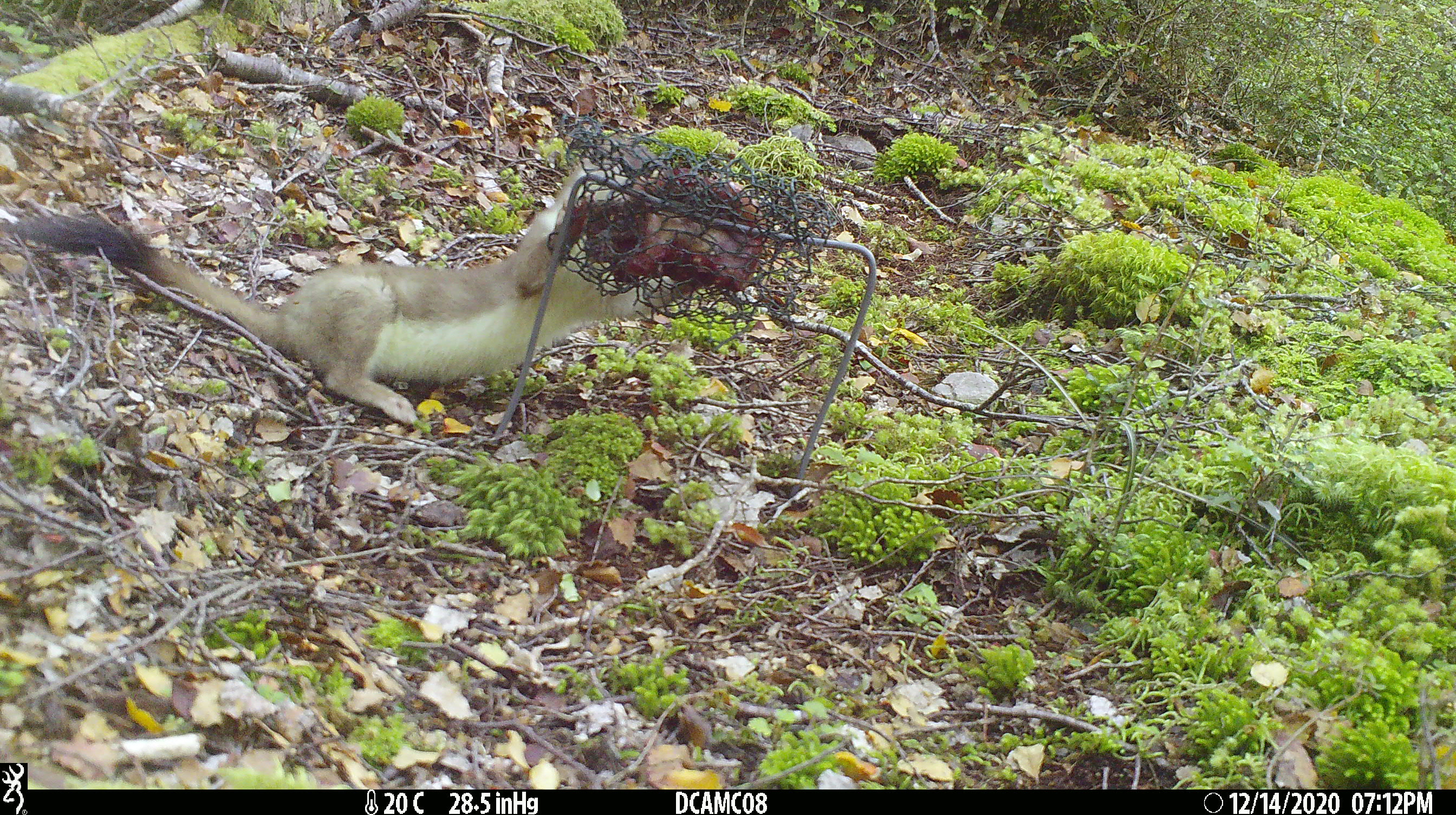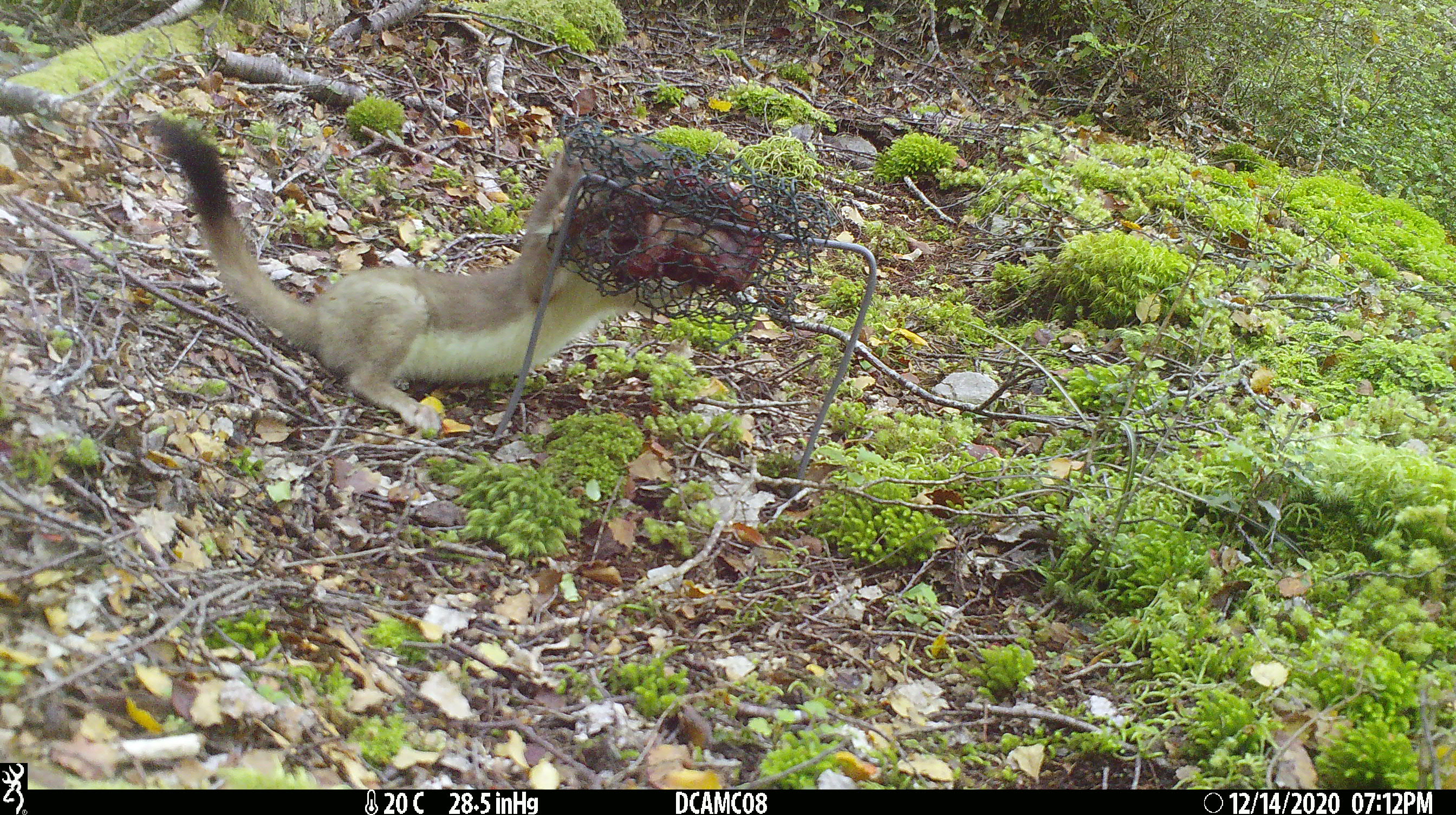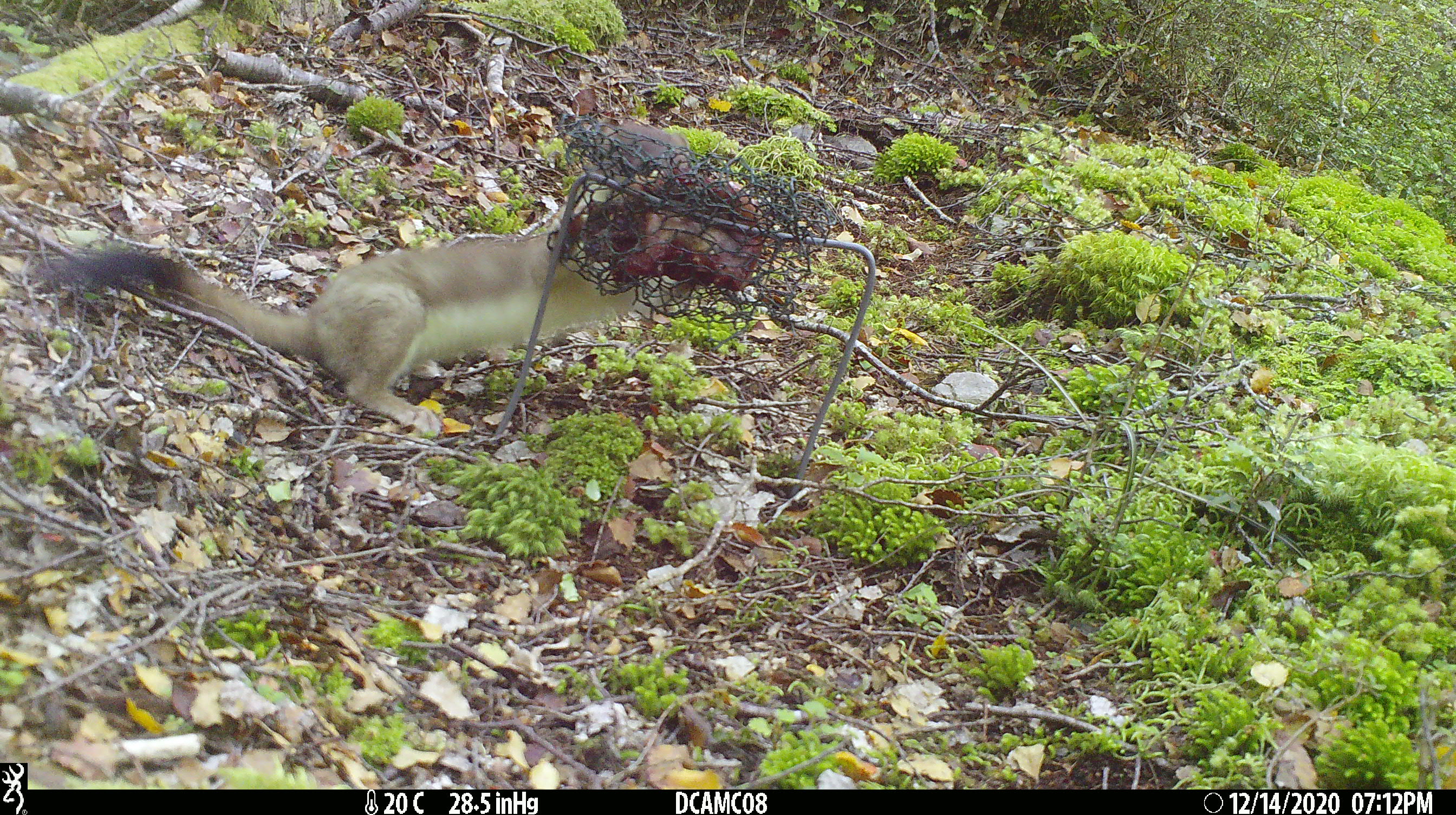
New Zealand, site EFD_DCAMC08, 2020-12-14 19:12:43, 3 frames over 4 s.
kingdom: Animalia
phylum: Chordata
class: Mammalia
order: Carnivora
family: Mustelidae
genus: Mustela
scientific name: Mustela erminea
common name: stoat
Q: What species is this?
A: Stoat (Mustela erminea).